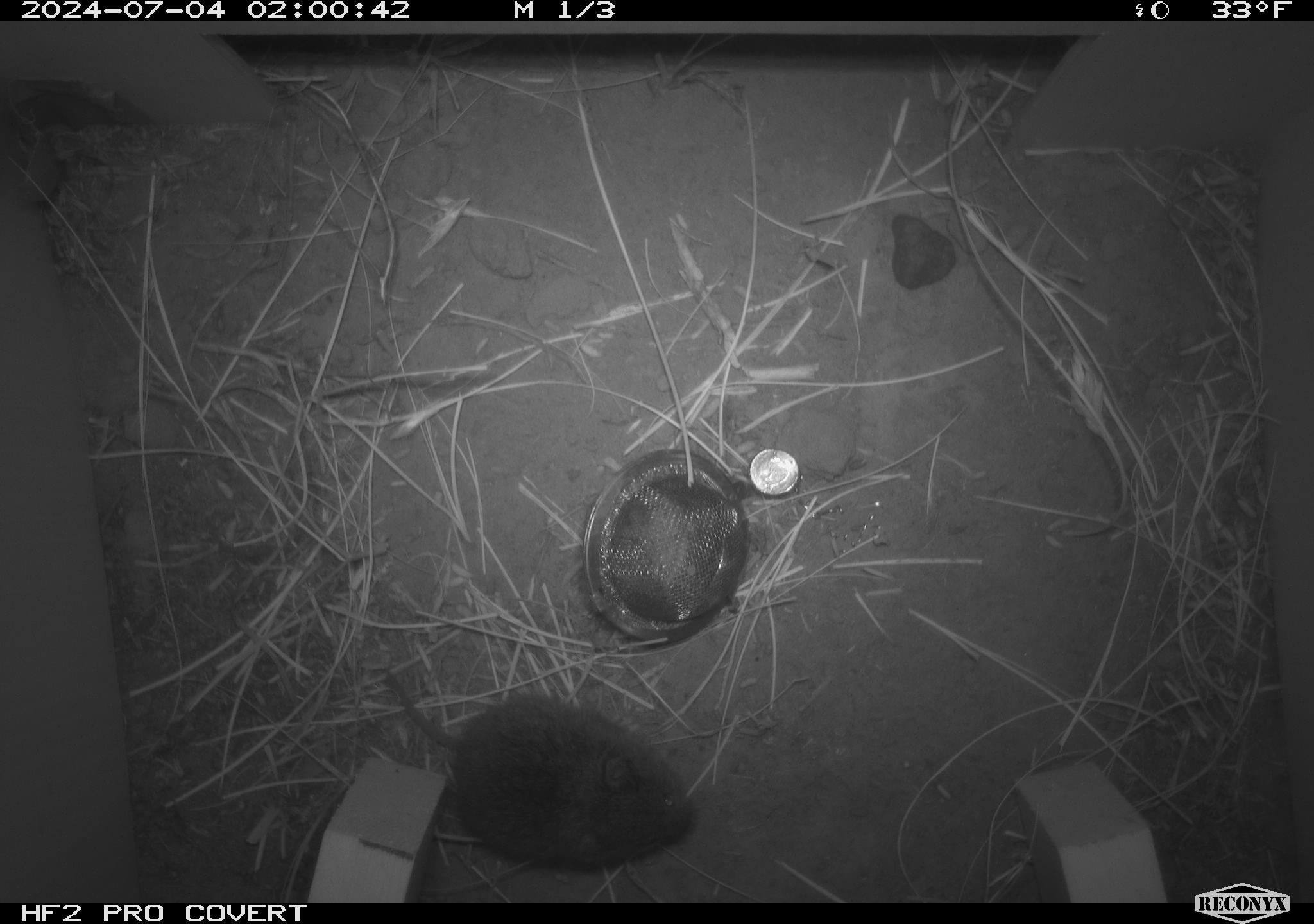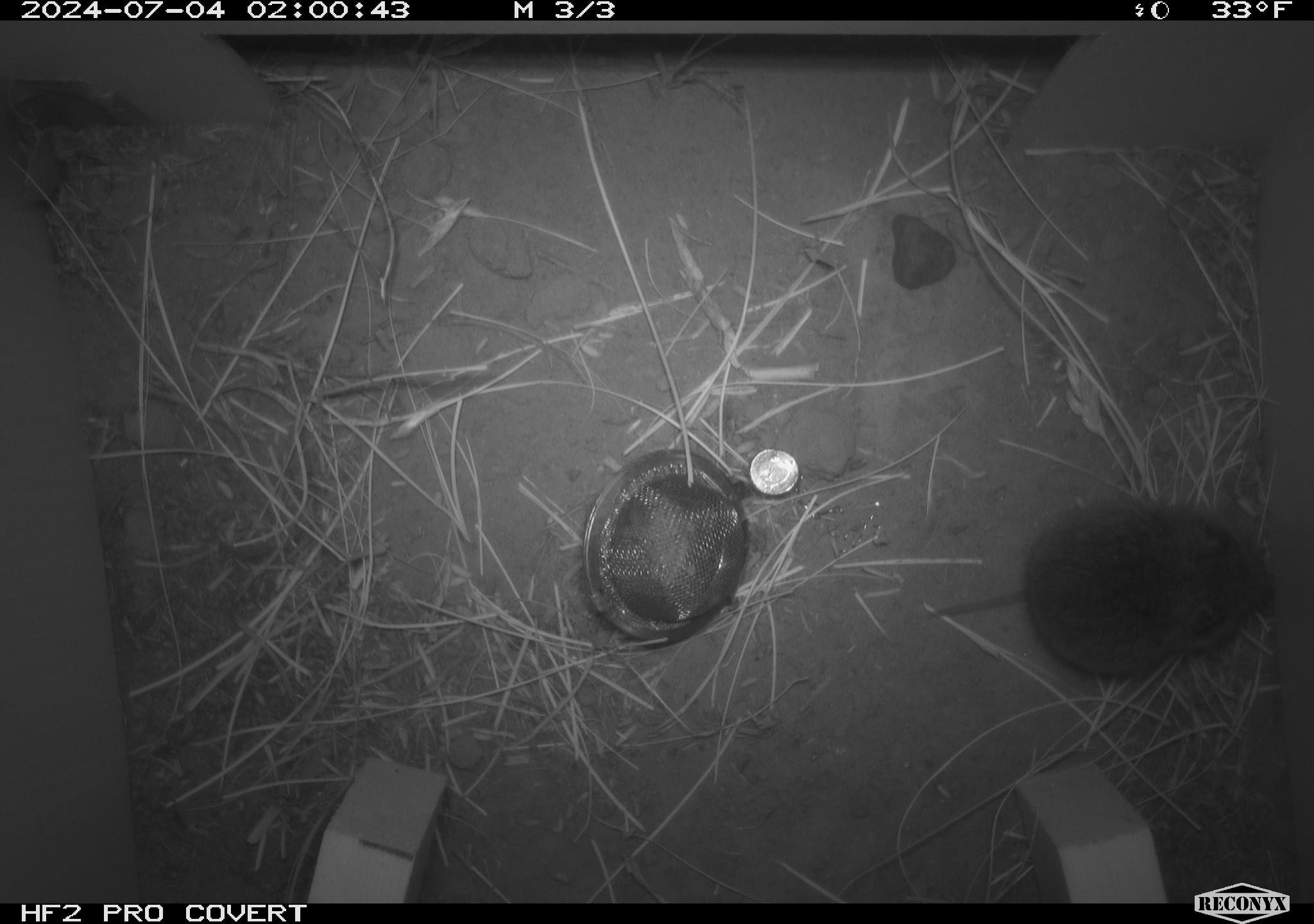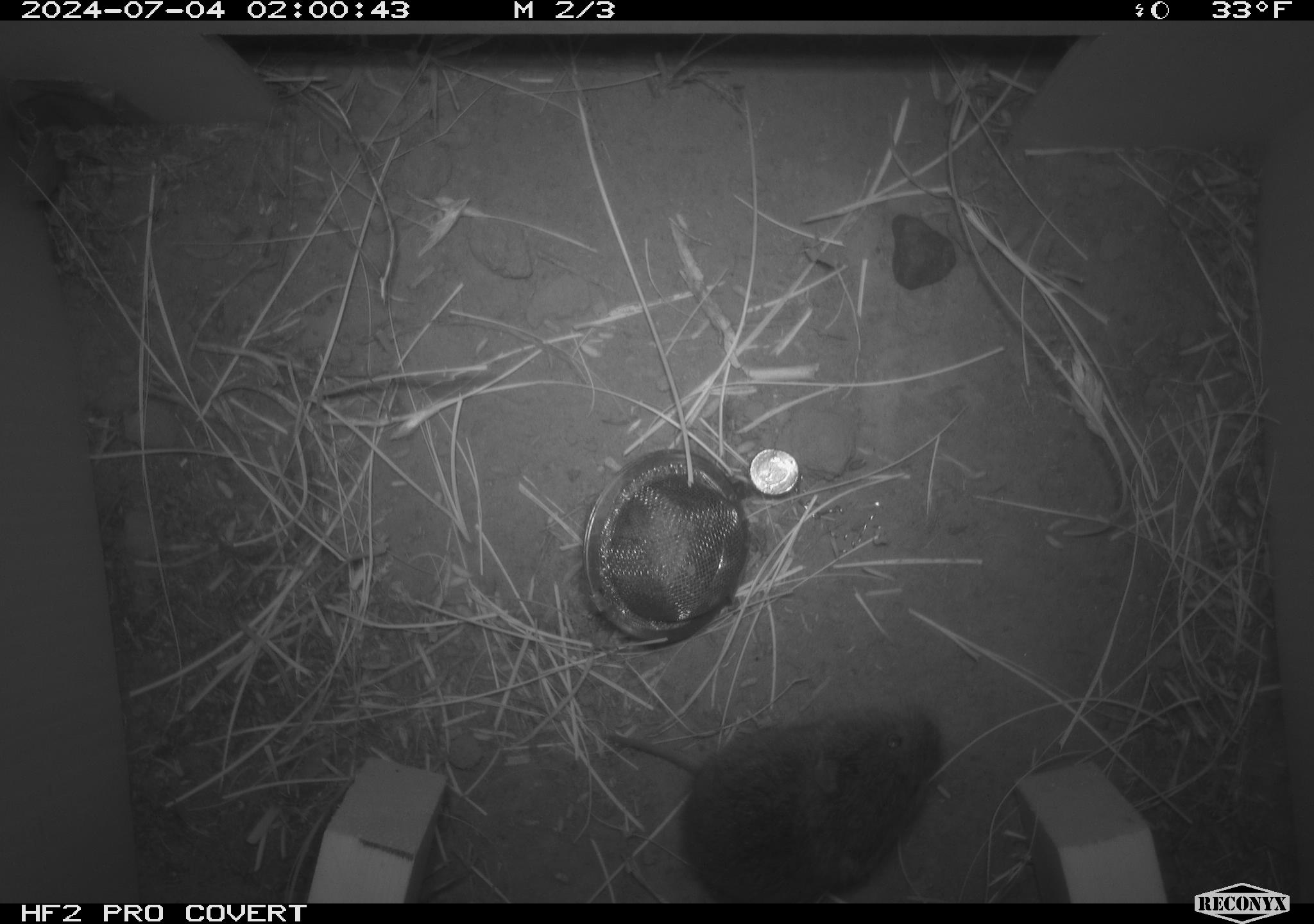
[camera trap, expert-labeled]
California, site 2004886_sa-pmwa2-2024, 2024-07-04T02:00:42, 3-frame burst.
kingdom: Animalia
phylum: Chordata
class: Mammalia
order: Rodentia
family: Cricetidae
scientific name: Arvicolinae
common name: voles, lemmings, and muskrats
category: arvicolinae subfamily